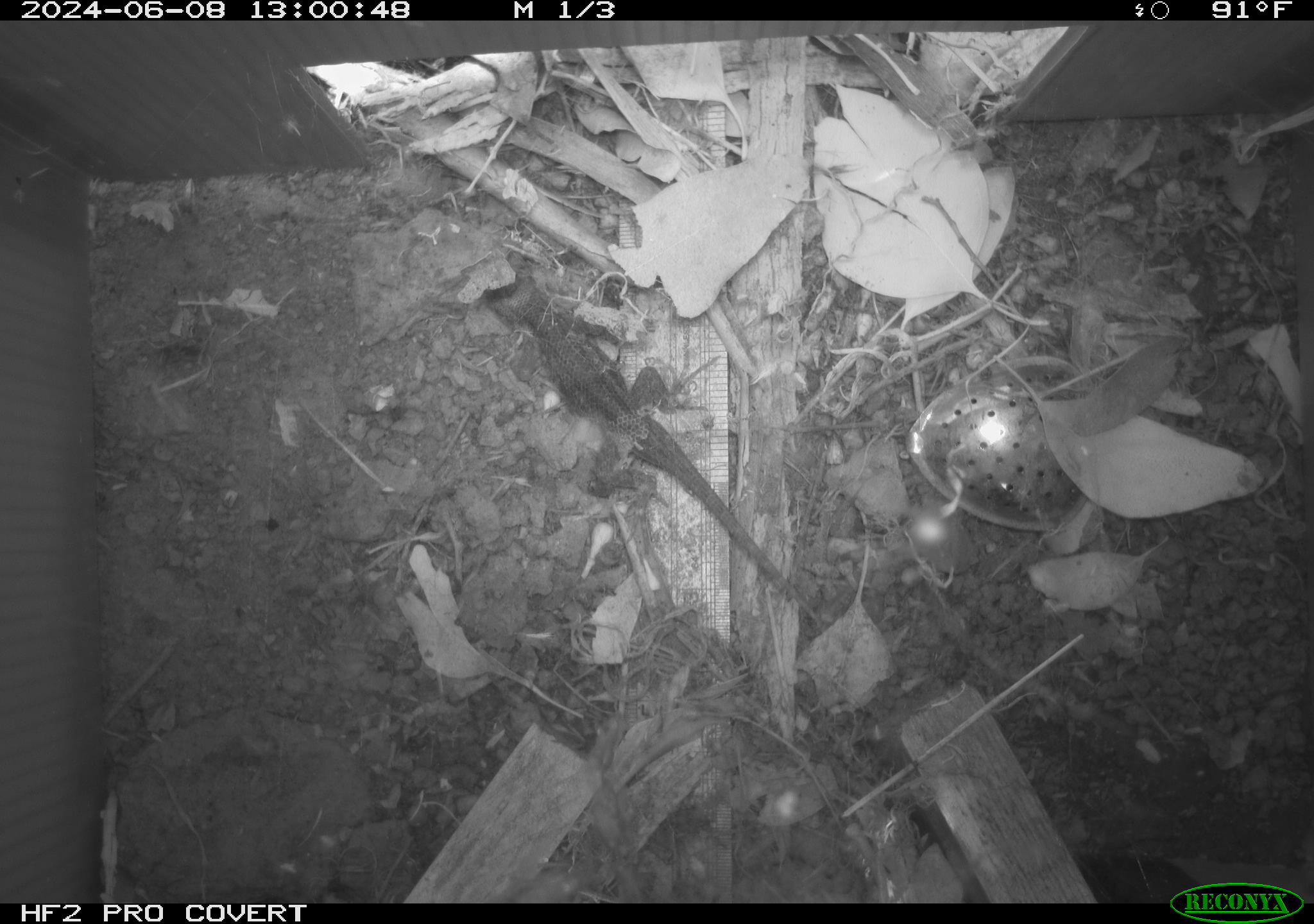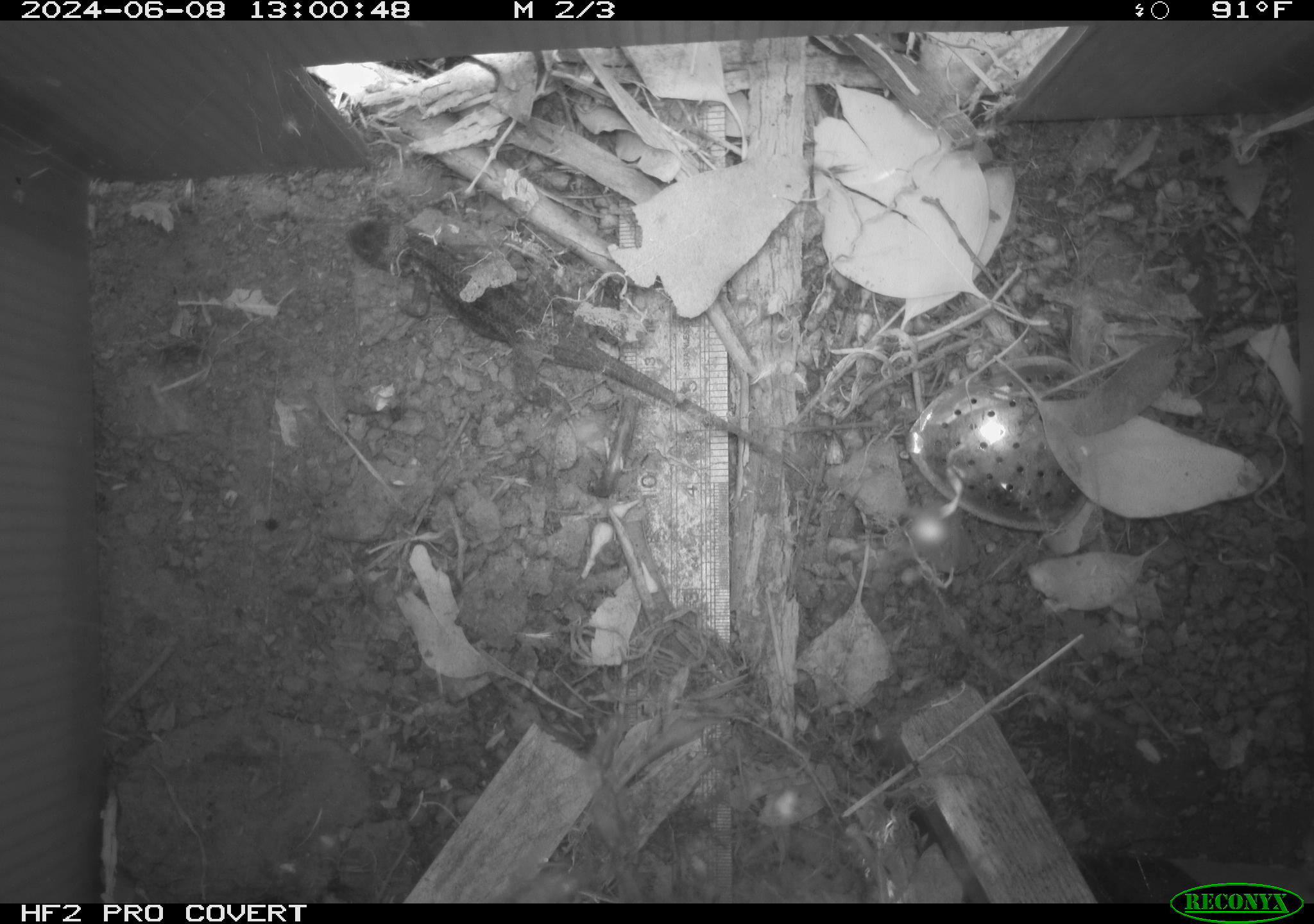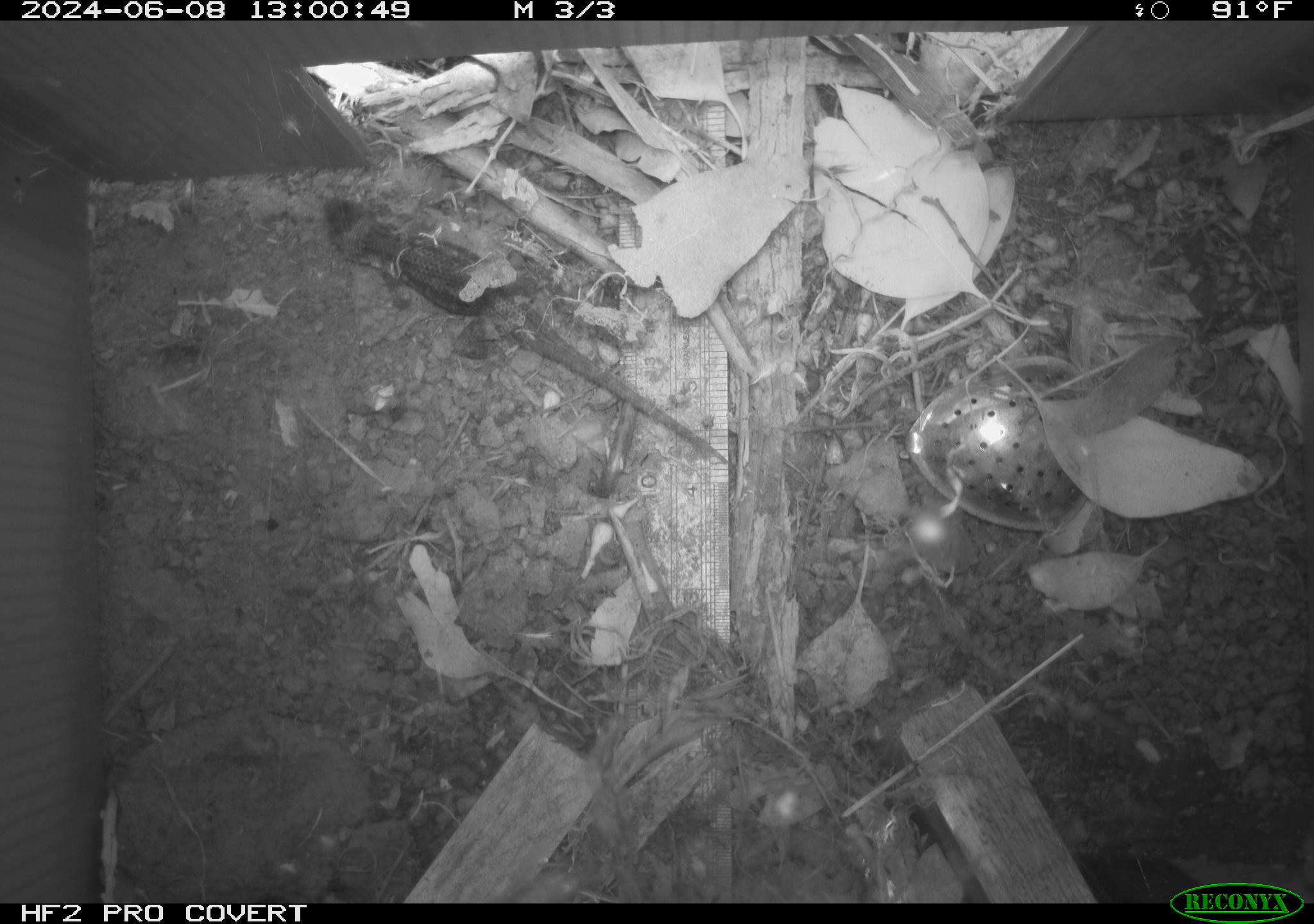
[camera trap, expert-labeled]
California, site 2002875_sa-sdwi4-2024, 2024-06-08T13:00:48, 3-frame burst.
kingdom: Animalia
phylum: Chordata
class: Reptilia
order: Squamata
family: Phrynosomatidae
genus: Sceloporus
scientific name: Sceloporus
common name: spiny lizards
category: sceloporus species